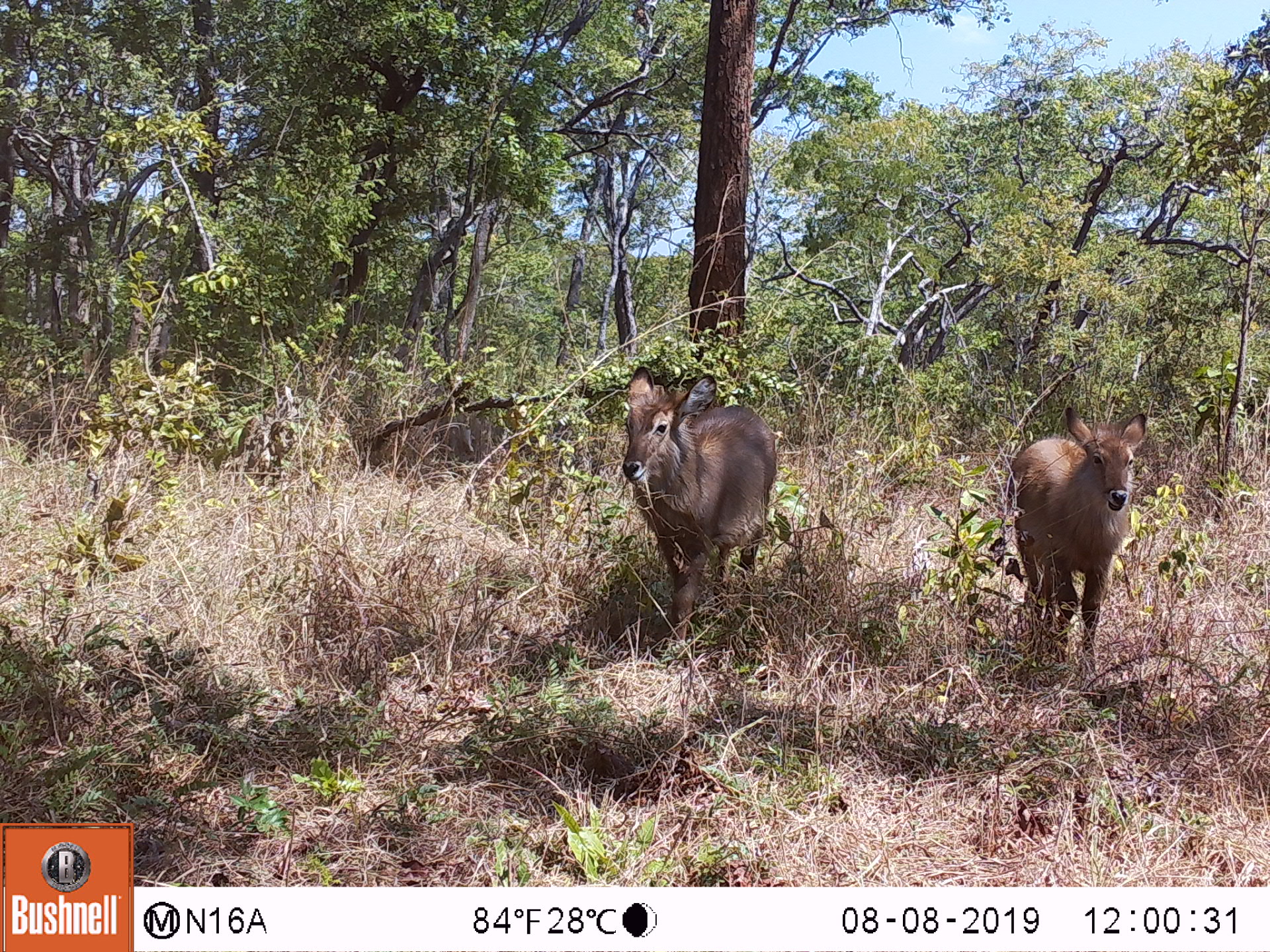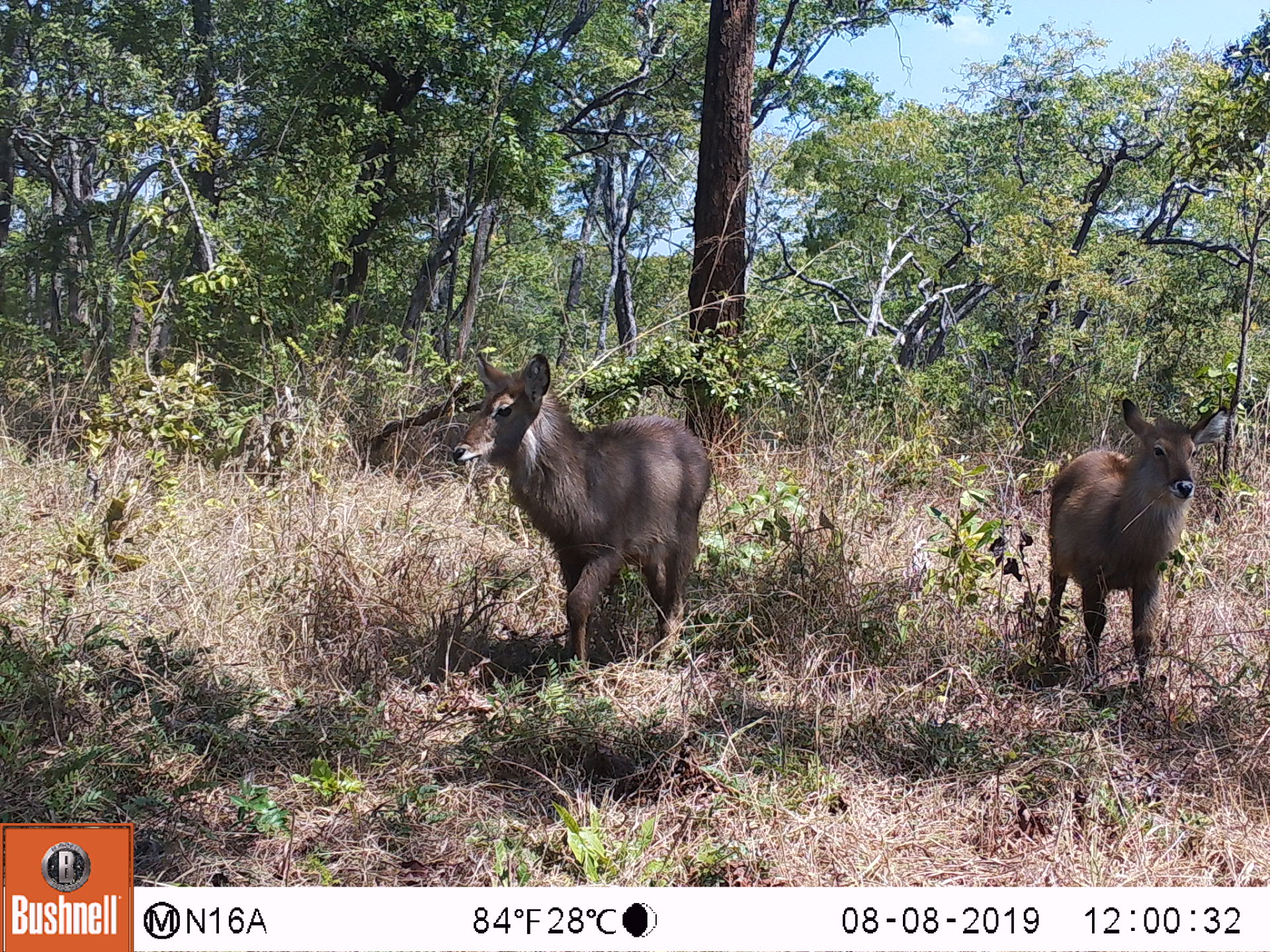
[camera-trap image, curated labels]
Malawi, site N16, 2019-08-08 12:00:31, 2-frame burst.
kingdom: Animalia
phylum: Chordata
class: Mammalia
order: Artiodactyla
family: Bovidae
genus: Kobus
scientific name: Kobus ellipsiprymnus ellipsiprymnus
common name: common waterbuck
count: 2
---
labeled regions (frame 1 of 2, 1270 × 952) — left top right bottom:
common waterbuck: 615 358 781 651; 1000 407 1150 683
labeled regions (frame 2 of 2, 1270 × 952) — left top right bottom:
common waterbuck: 454 350 717 666; 1034 397 1233 695